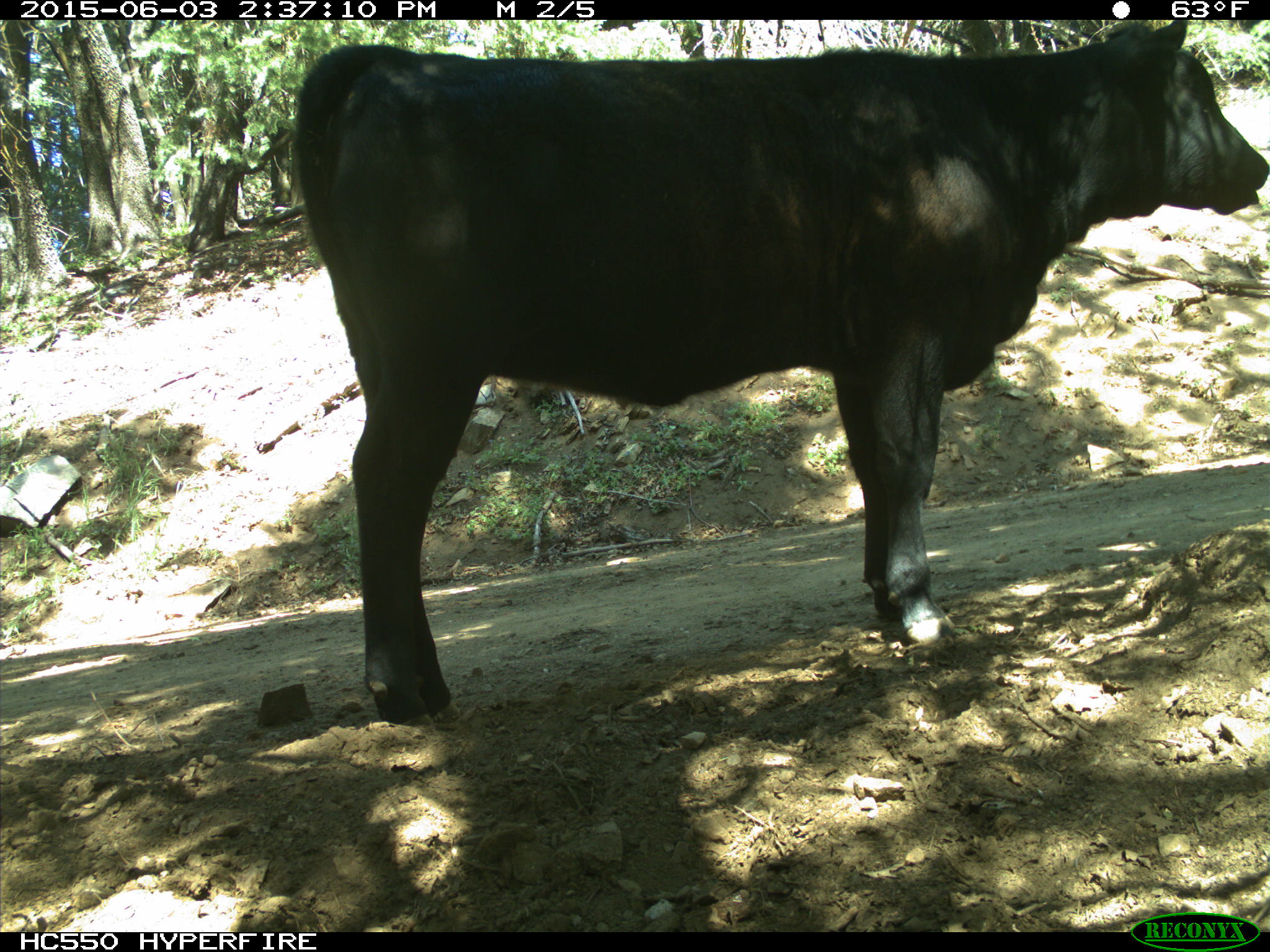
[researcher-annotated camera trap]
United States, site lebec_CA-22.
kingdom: Animalia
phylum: Chordata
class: Mammalia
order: Artiodactyla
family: Bovidae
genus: Bos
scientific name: Bos taurus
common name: domestic cow